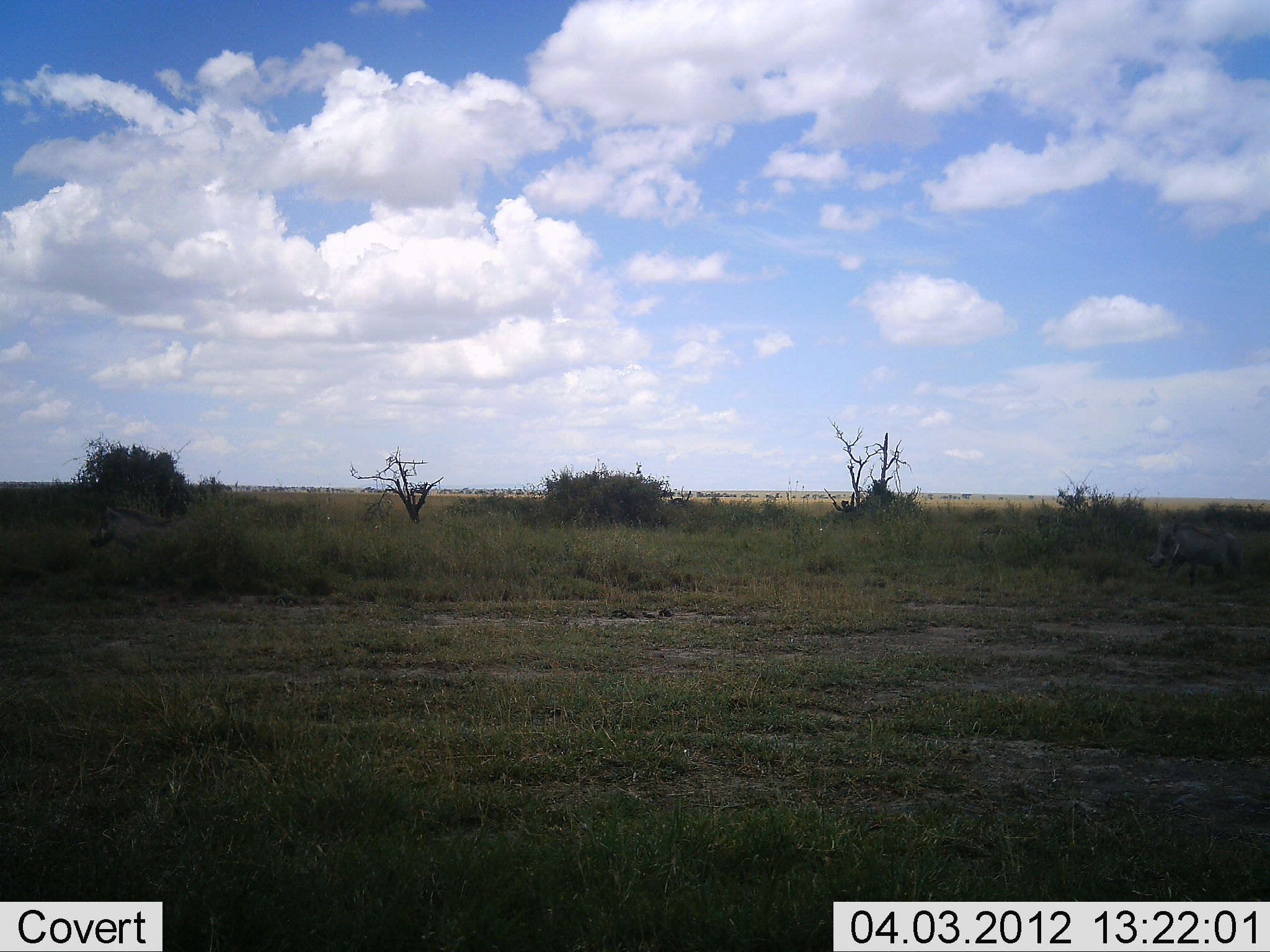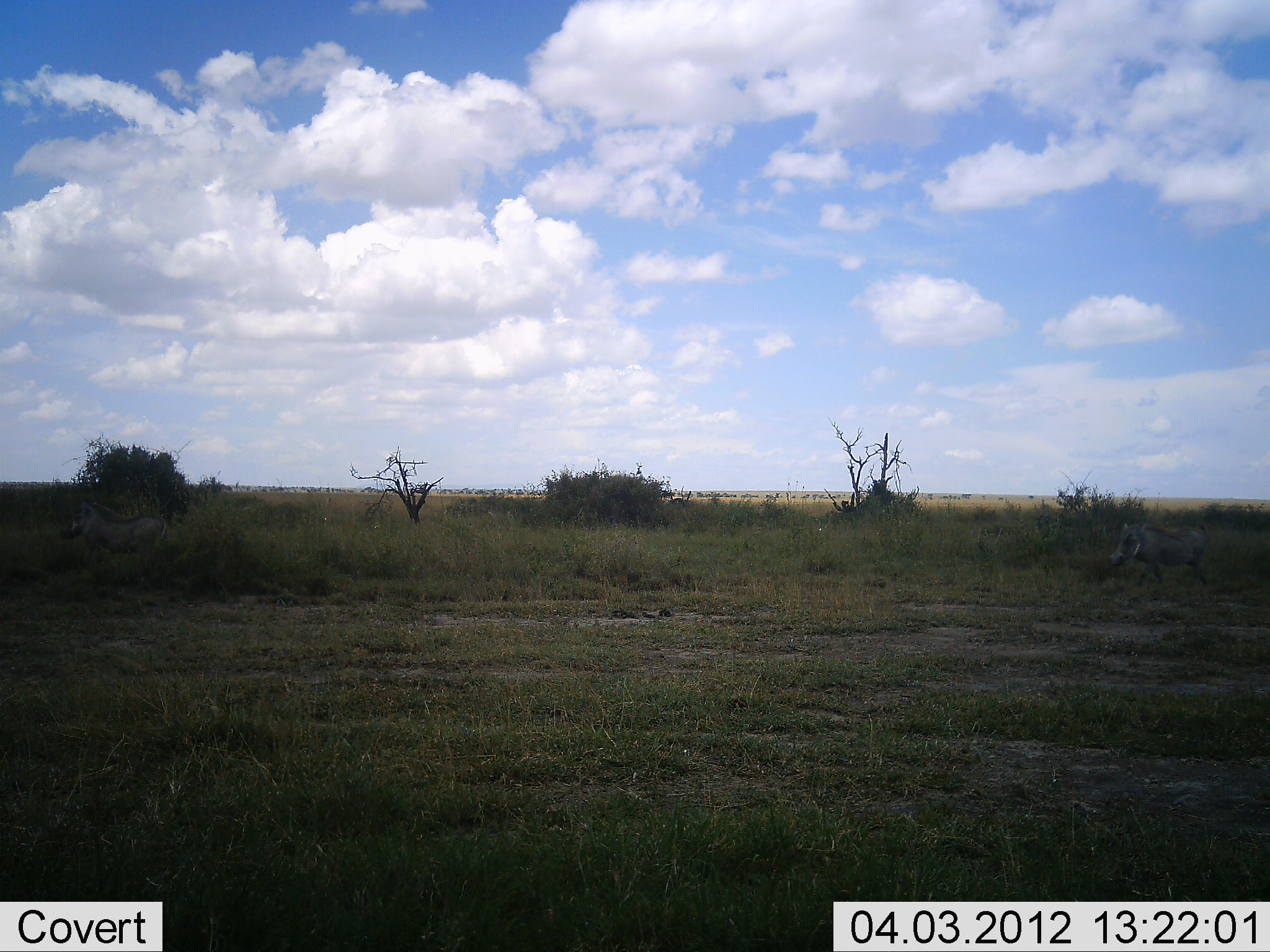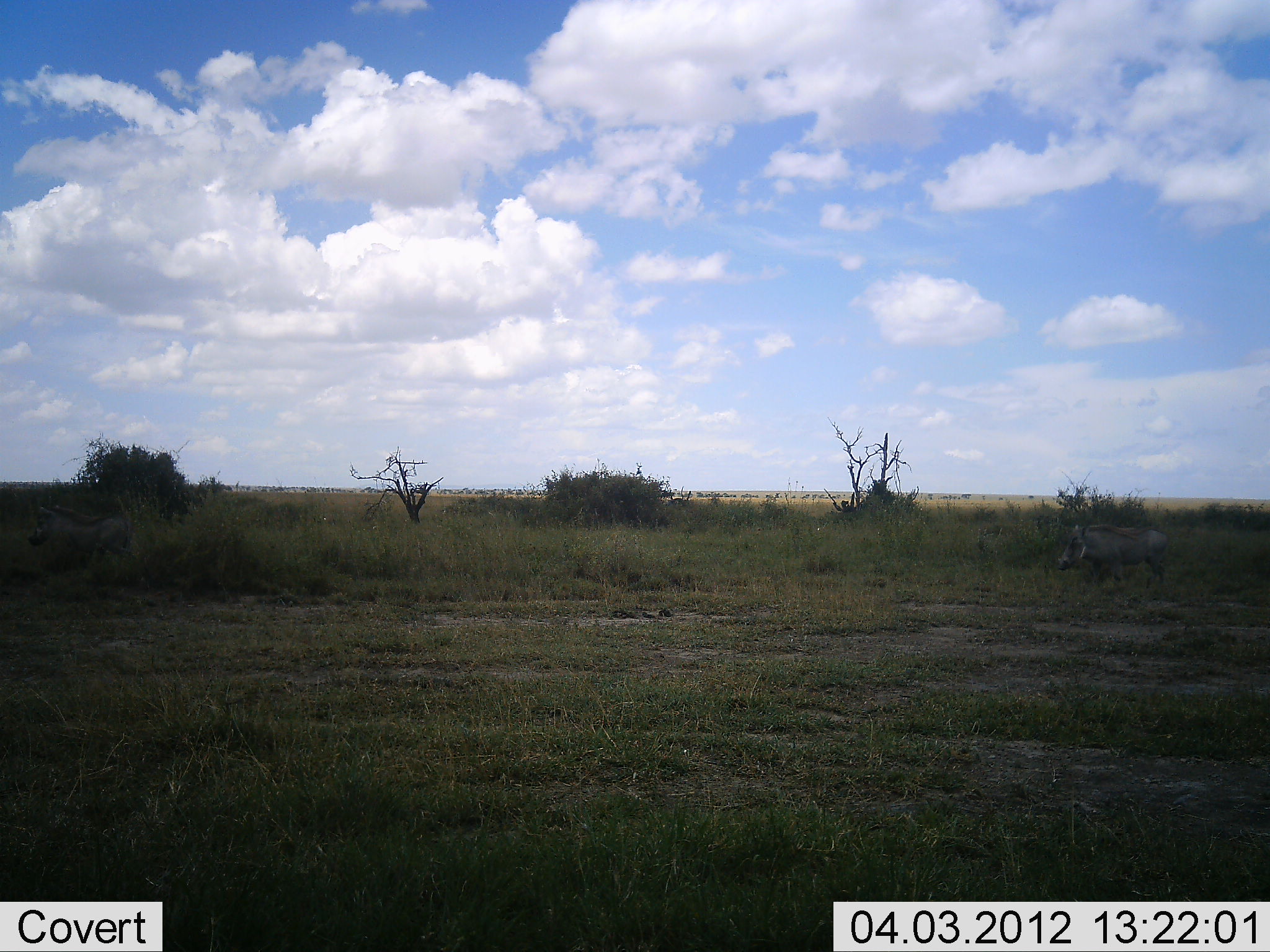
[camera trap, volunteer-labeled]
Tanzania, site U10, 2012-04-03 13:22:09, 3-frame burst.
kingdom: Animalia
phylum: Chordata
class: Mammalia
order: Artiodactyla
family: Suidae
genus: Phacochoerus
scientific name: Phacochoerus africanus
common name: warthog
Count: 2.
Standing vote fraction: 6%.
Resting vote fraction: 0%.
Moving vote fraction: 100%.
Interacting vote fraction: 0%.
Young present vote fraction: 0%.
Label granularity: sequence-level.